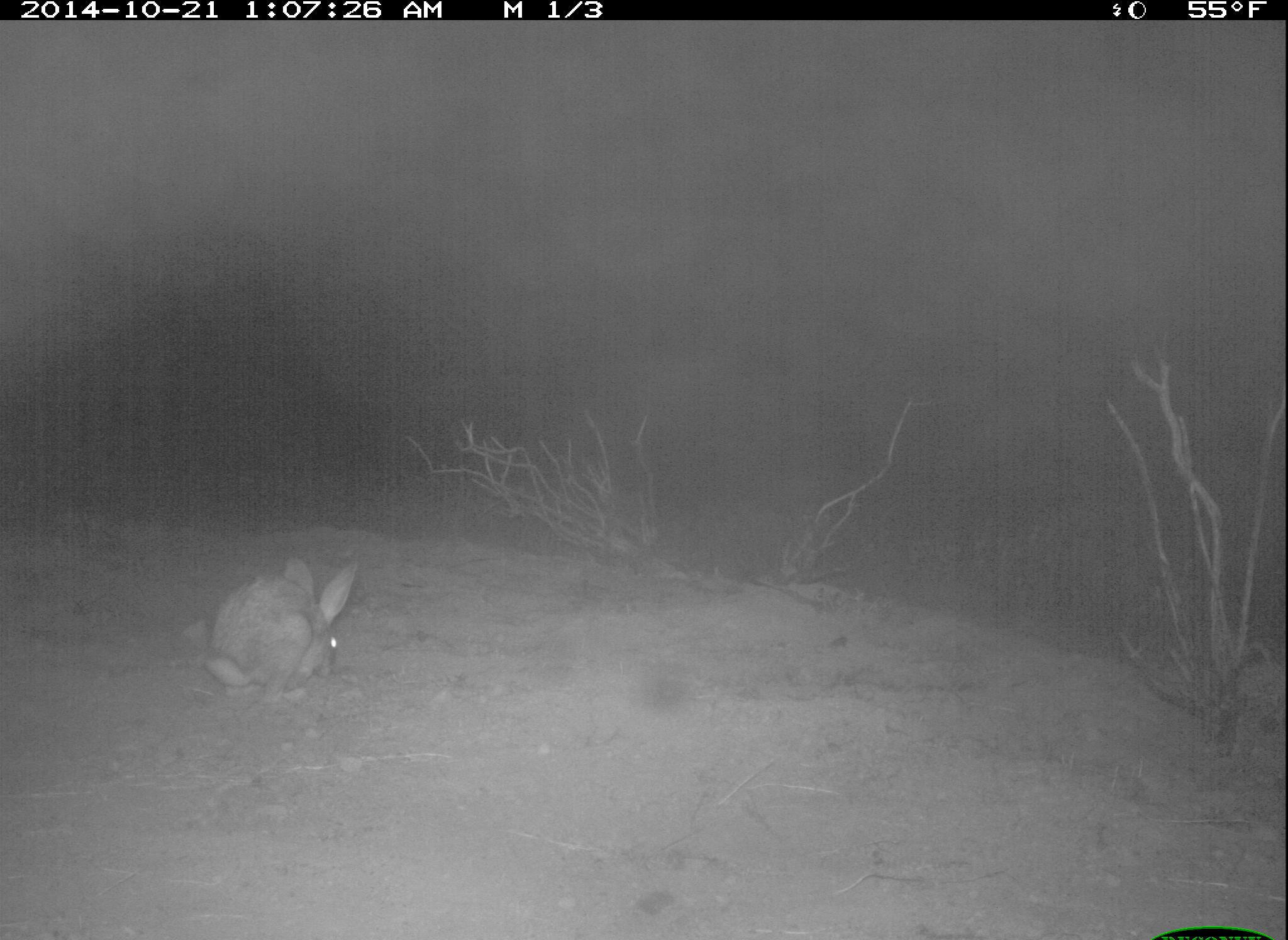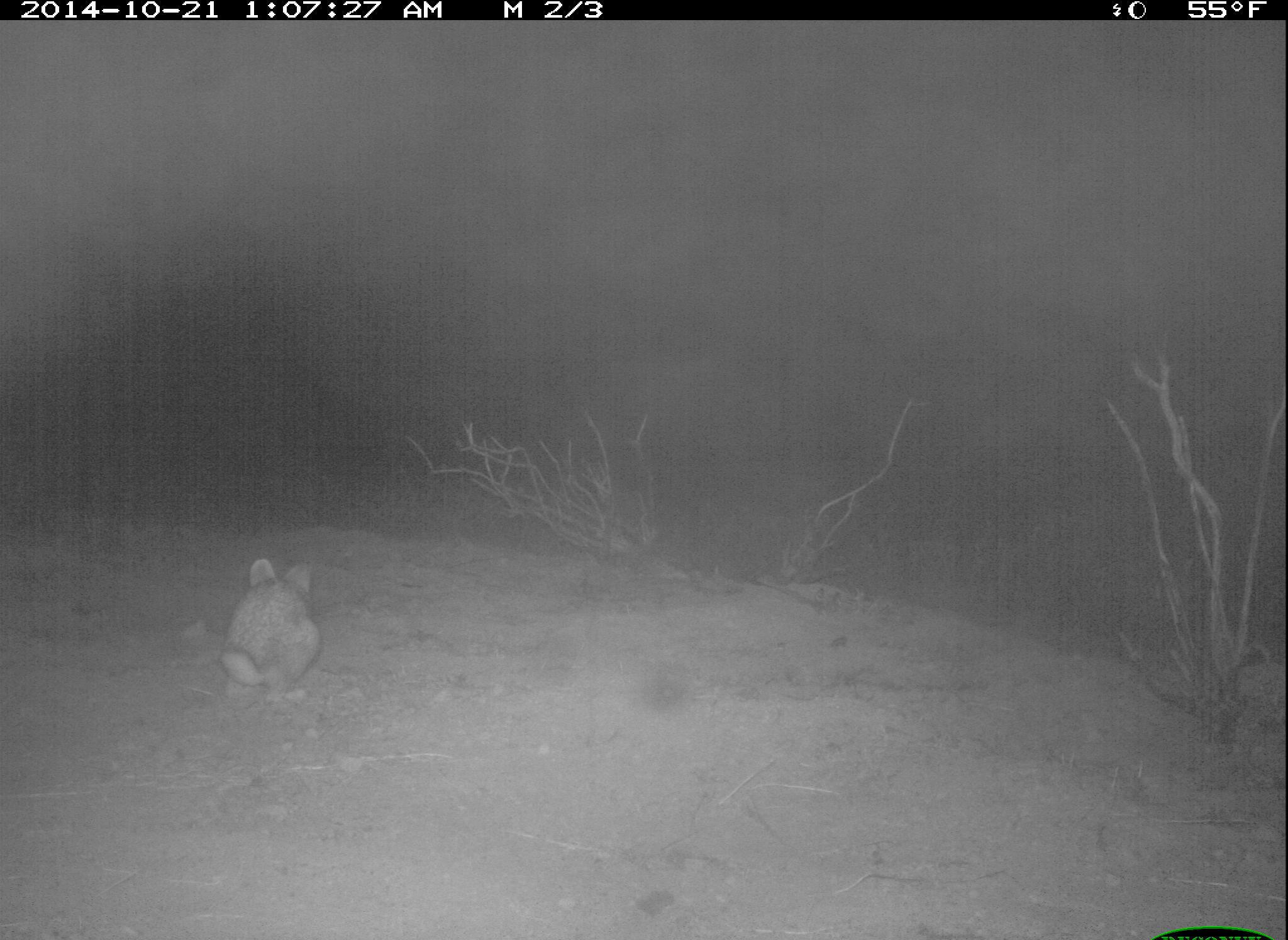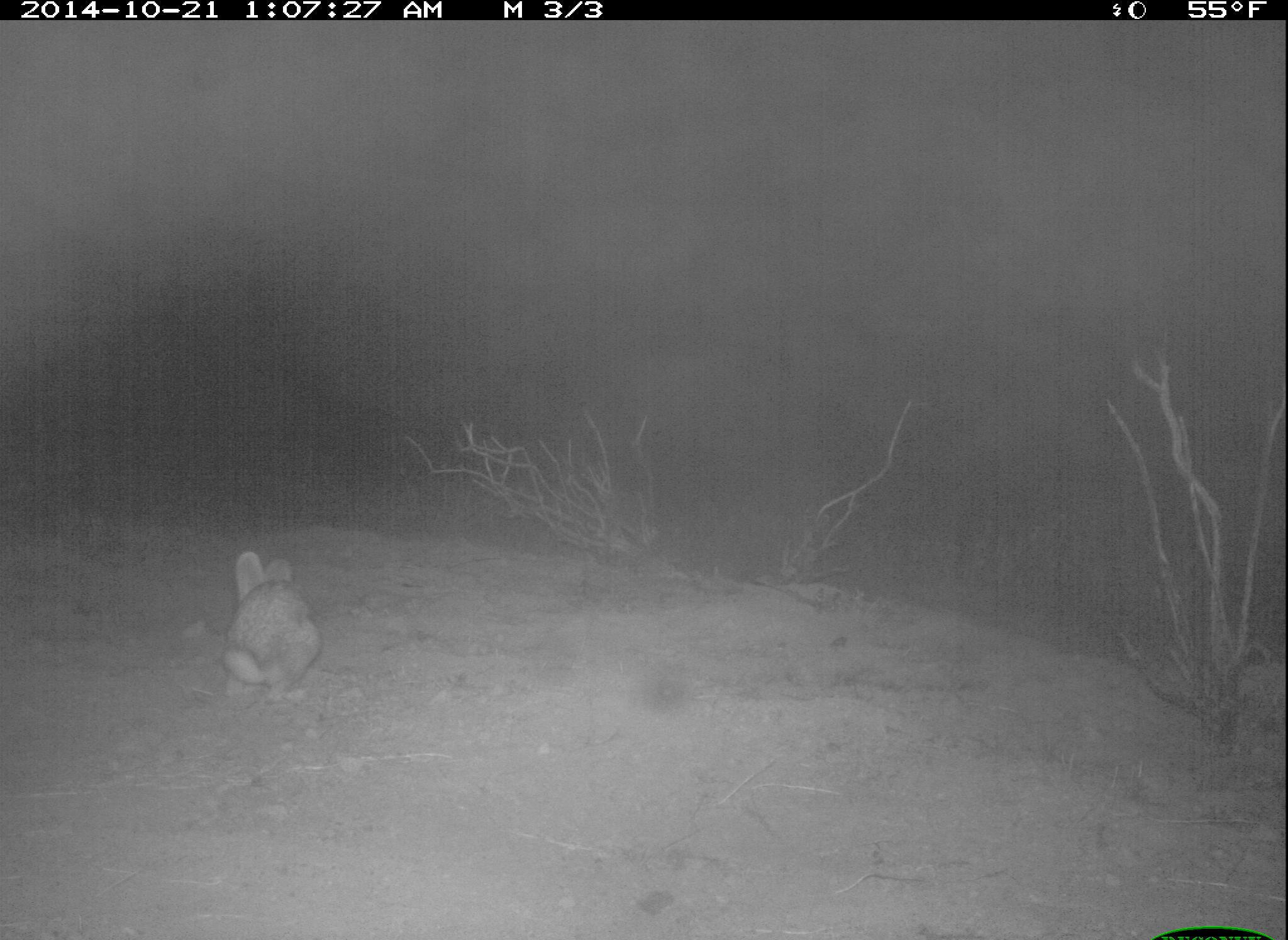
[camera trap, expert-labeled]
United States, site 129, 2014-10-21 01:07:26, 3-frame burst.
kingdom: Animalia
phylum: Chordata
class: Mammalia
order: Lagomorpha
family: Leporidae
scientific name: Leporidae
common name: rabbits and hares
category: rabbit